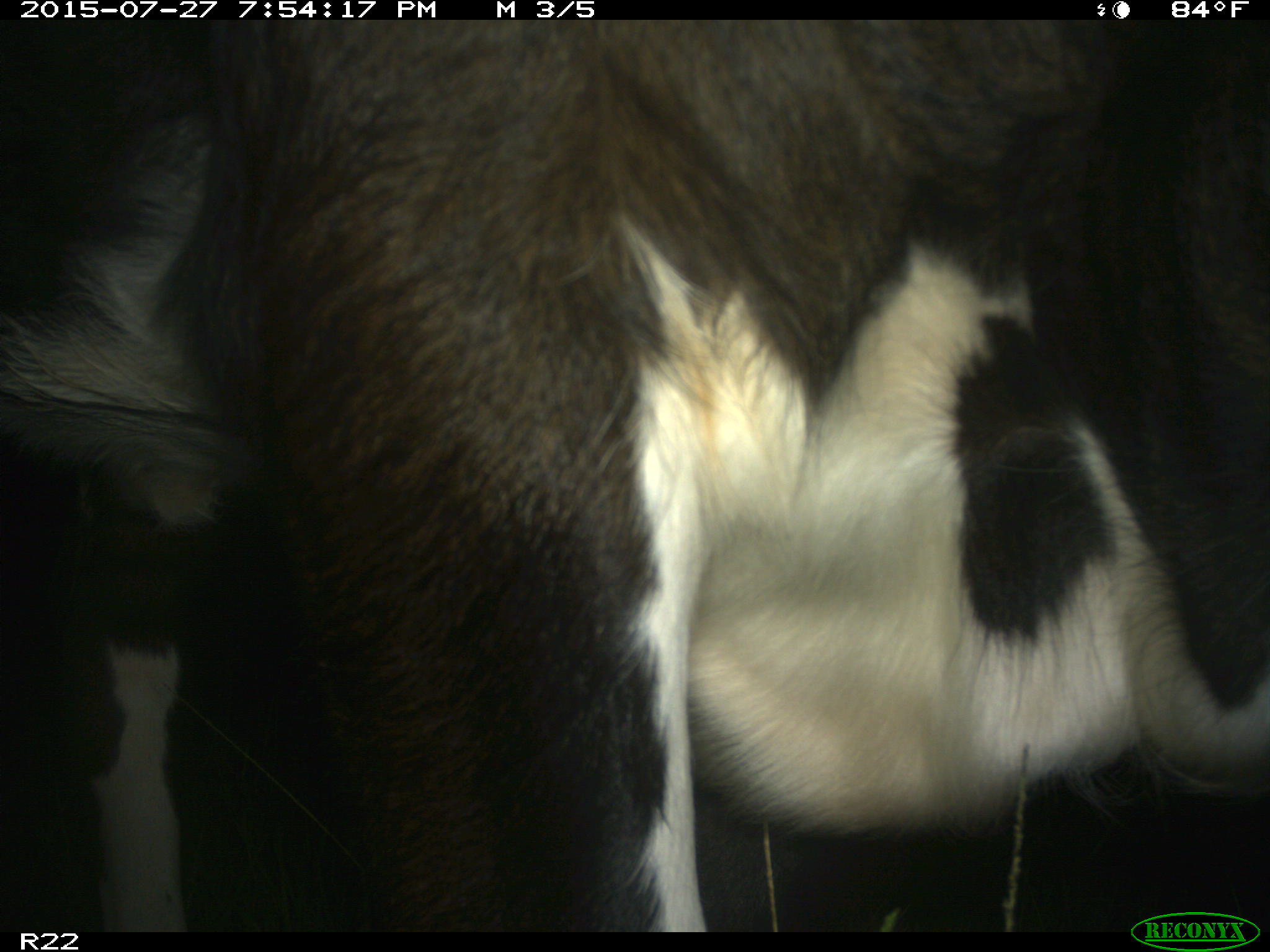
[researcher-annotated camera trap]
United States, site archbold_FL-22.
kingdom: Animalia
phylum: Chordata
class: Mammalia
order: Artiodactyla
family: Bovidae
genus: Bos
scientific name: Bos taurus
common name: domestic cow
Bos taurus (domestic cow).